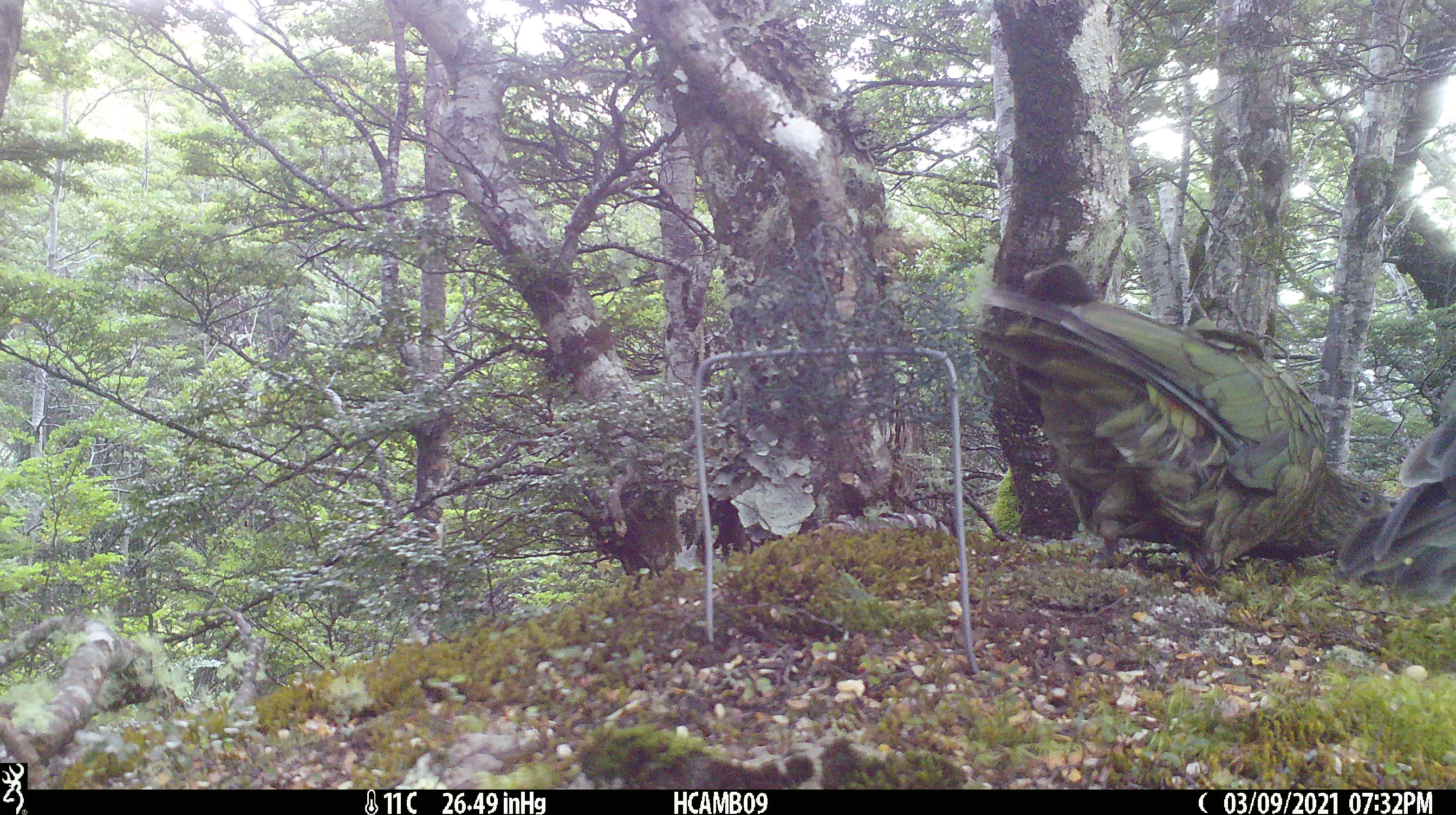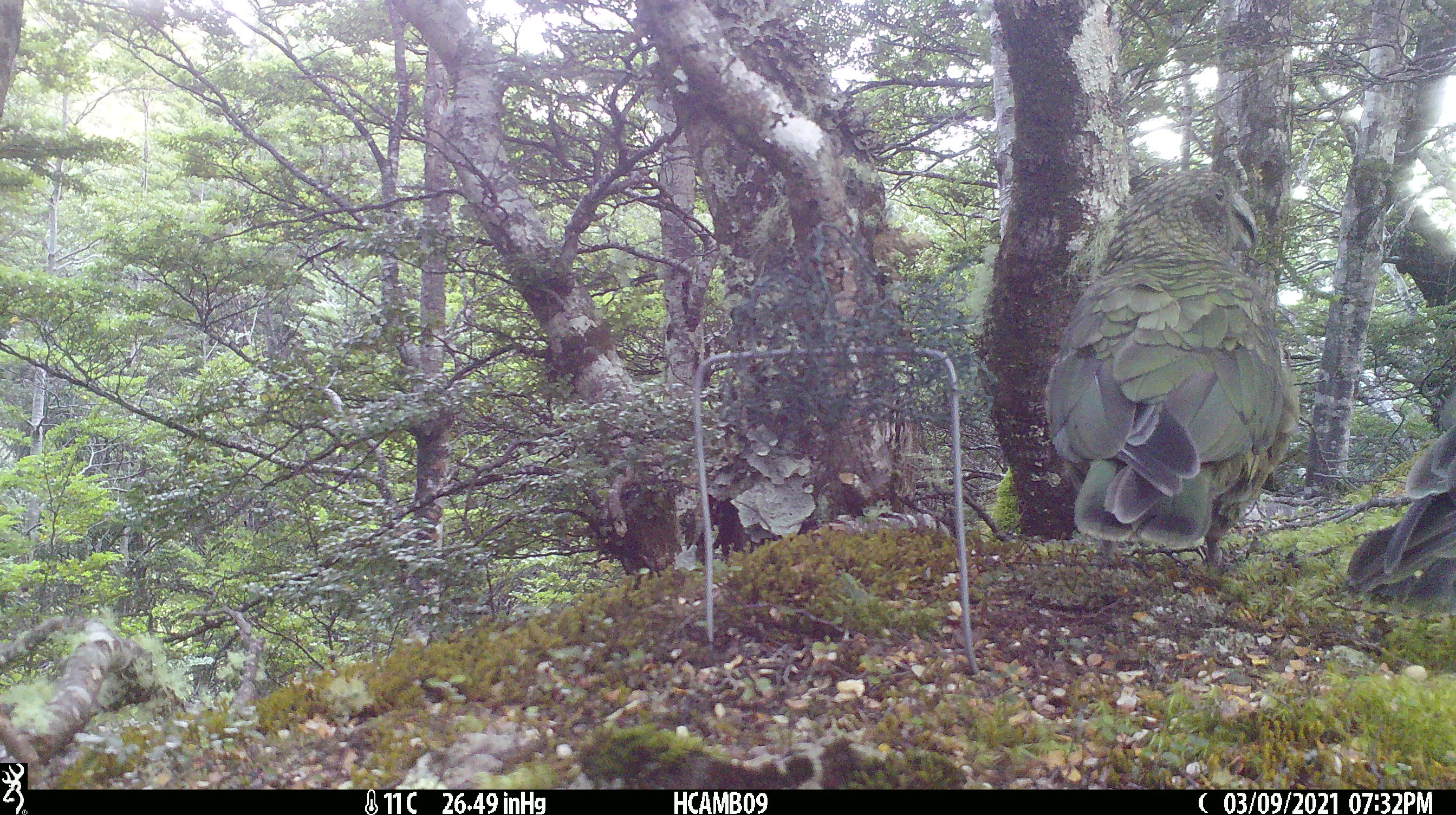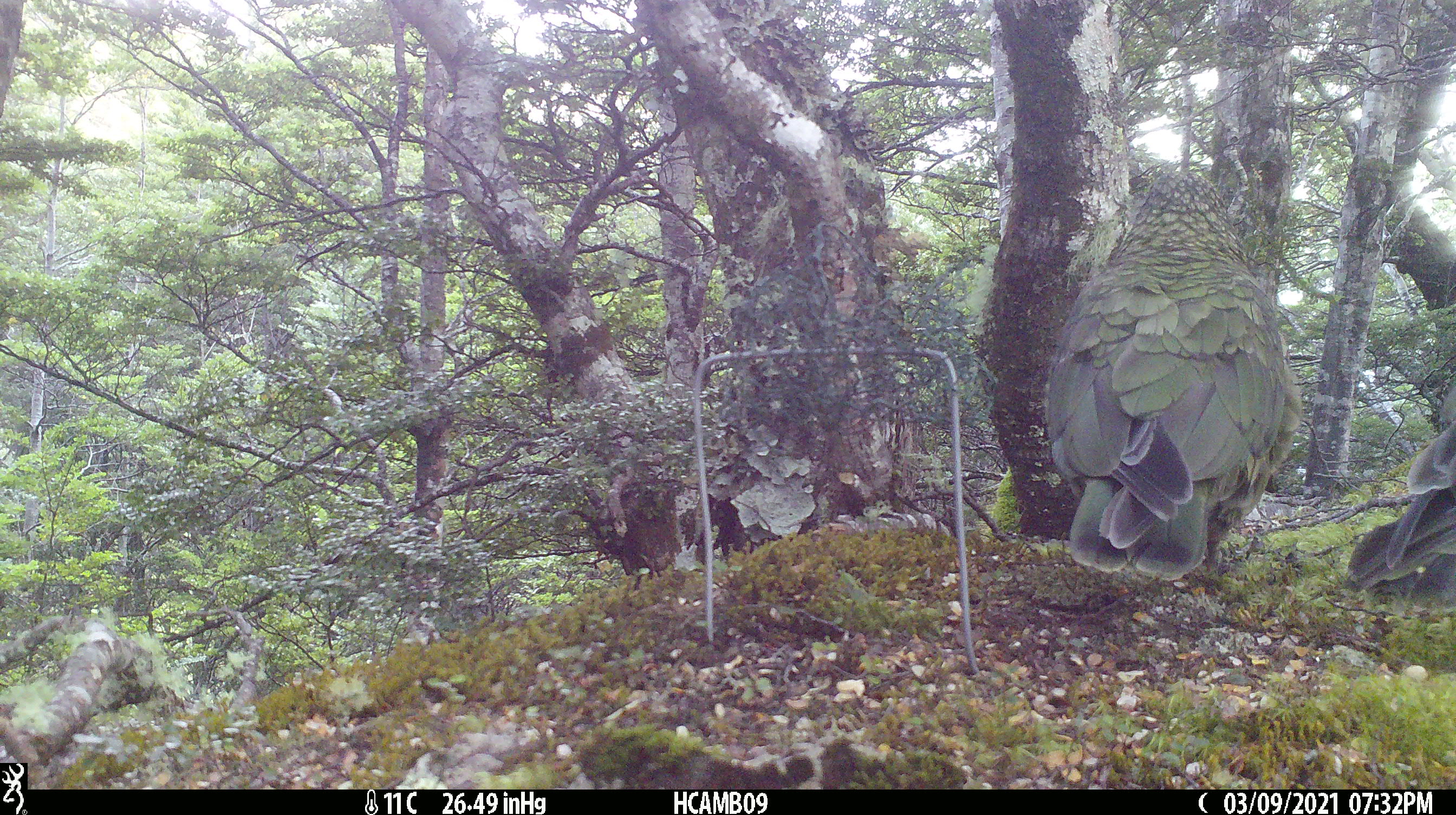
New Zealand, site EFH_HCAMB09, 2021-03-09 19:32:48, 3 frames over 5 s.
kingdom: Animalia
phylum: Chordata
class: Aves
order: Psittaciformes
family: Strigopidae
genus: Nestor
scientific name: Nestor notabilis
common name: kea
Kea (Nestor notabilis).